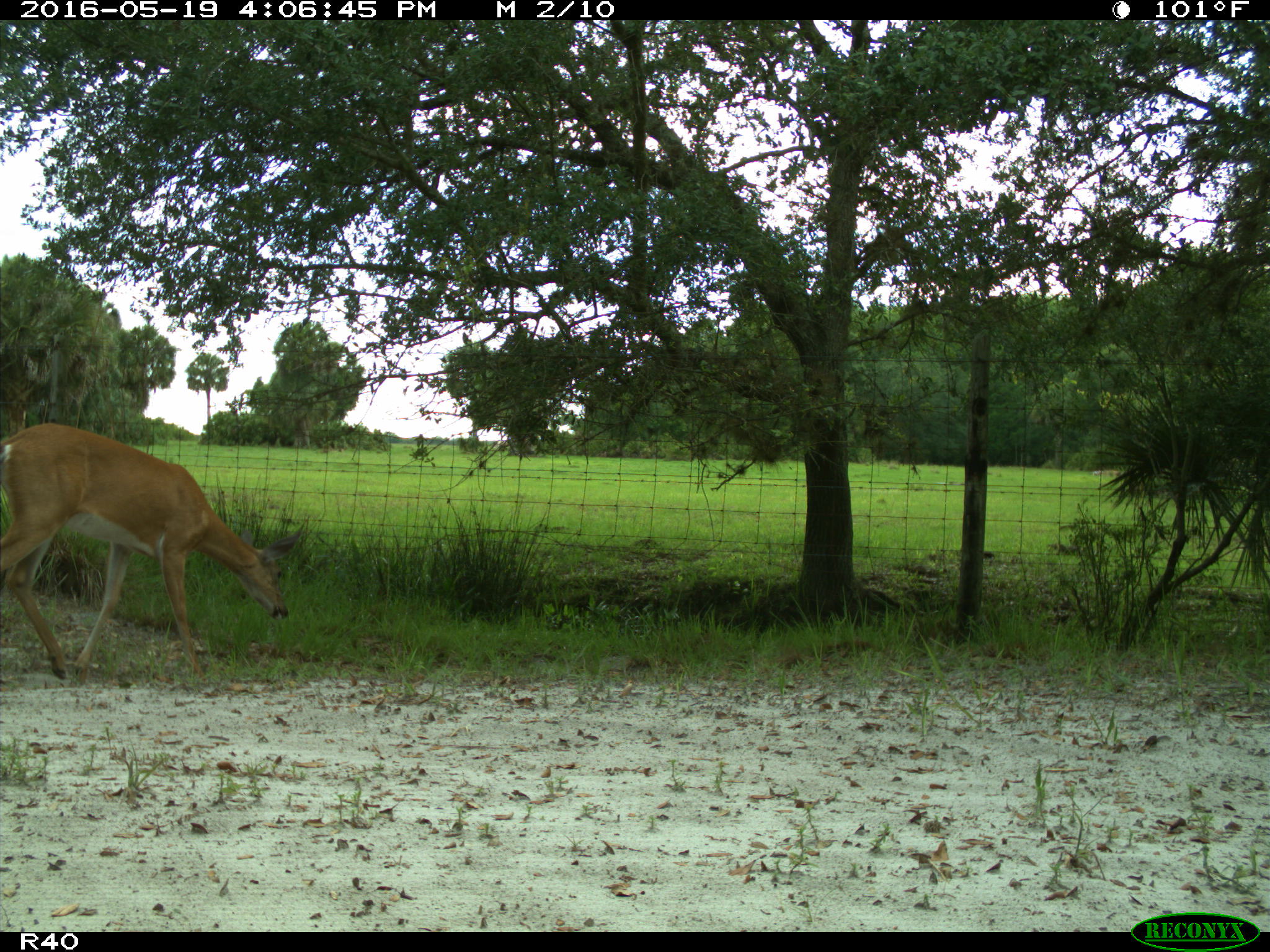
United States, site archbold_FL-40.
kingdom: Animalia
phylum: Chordata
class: Mammalia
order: Artiodactyla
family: Cervidae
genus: Odocoileus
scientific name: Odocoileus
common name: deer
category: unidentified deer